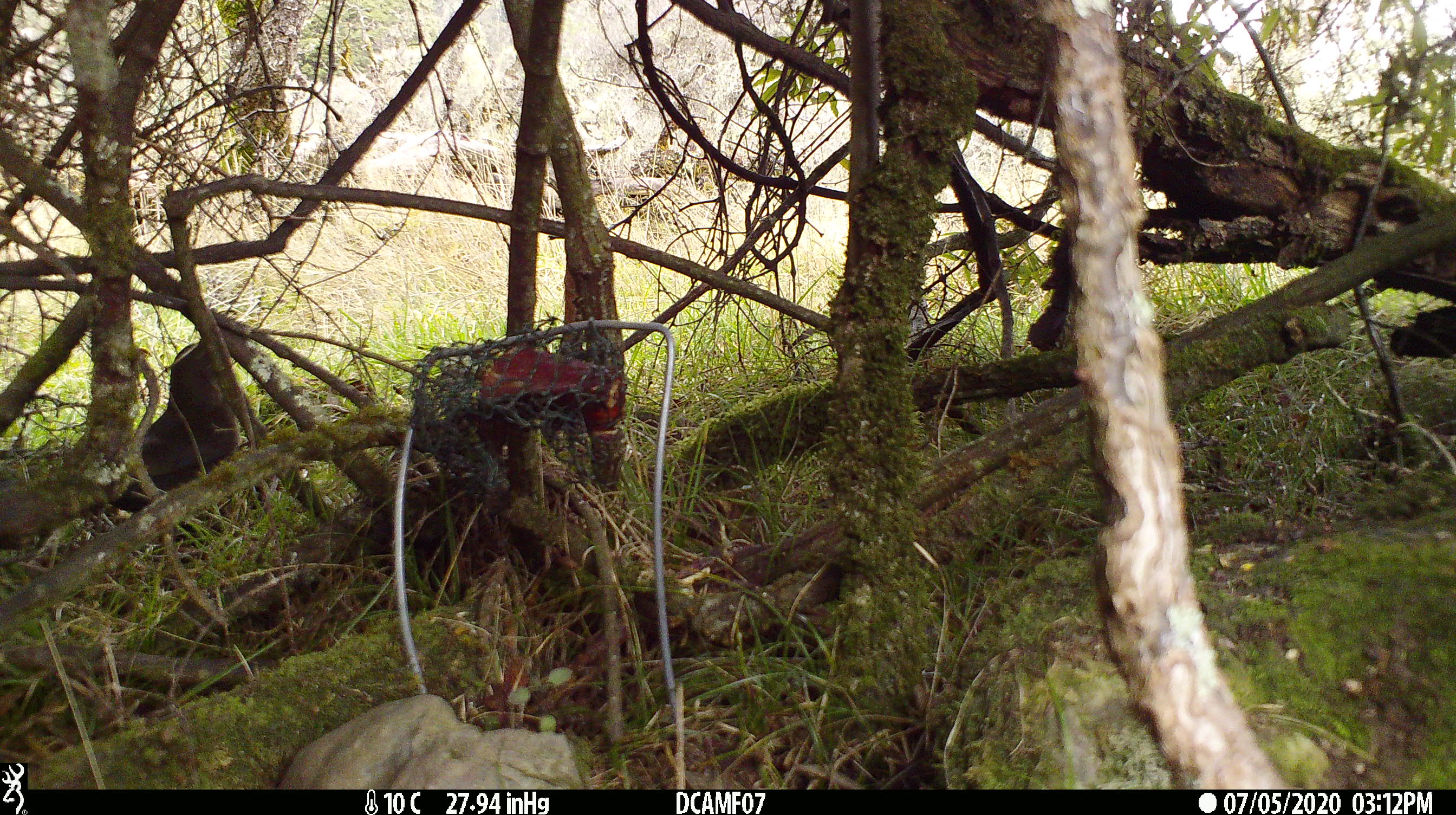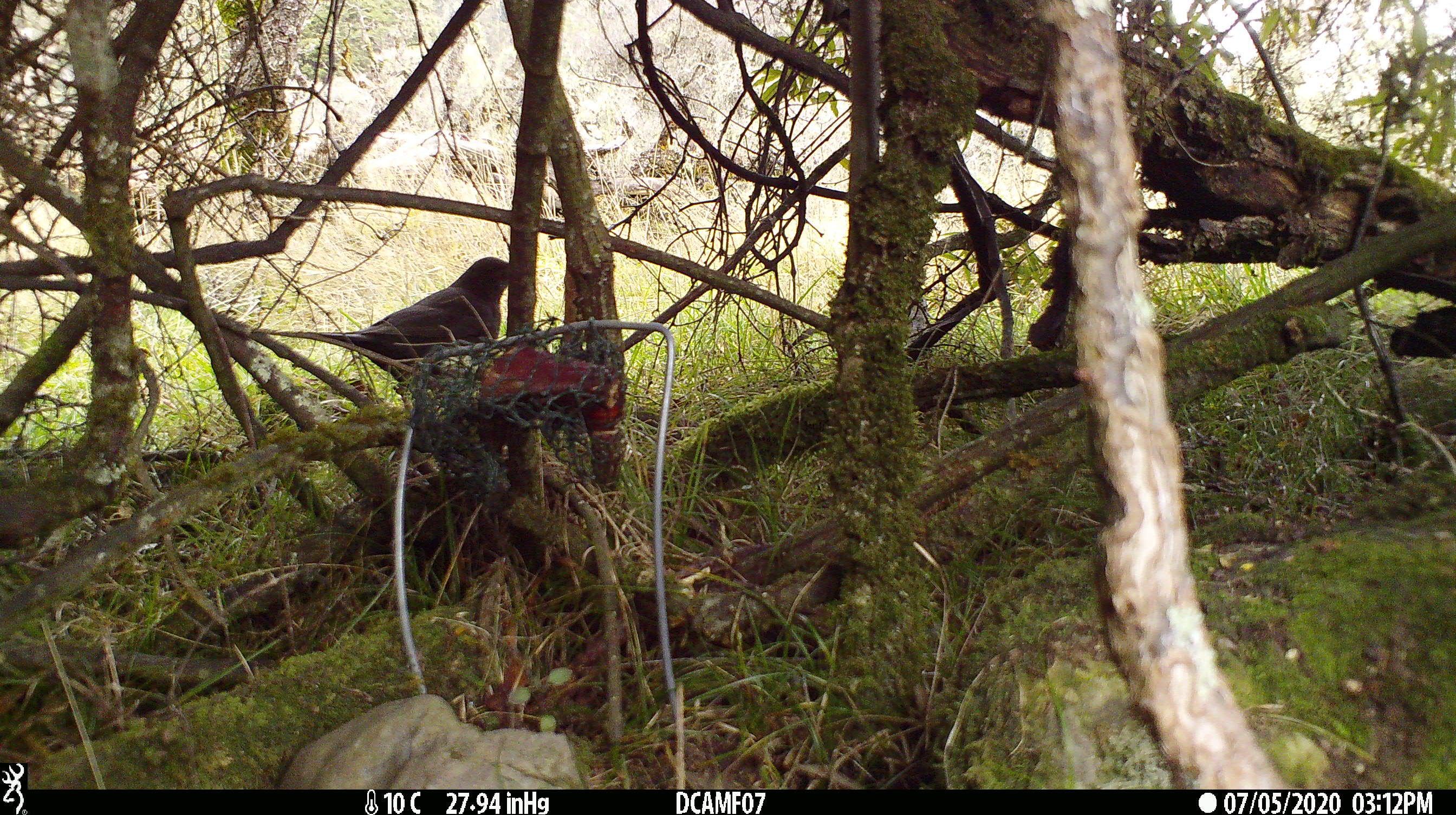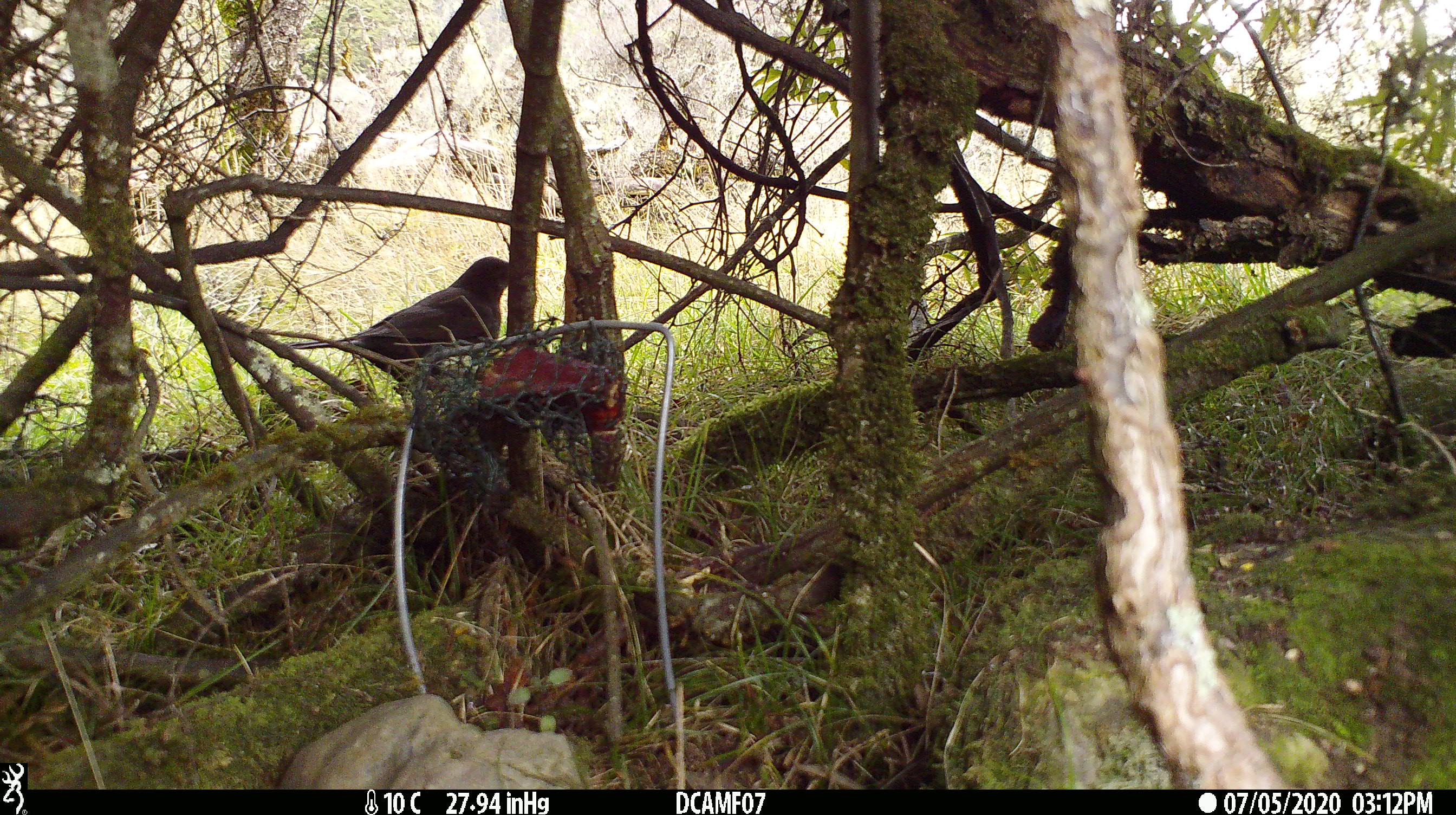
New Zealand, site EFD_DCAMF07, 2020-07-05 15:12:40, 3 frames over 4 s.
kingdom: Animalia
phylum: Chordata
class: Aves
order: Passeriformes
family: Turdidae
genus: Turdus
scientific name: Turdus merula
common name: eurasian blackbird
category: blackbird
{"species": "blackbird (eurasian blackbird) (Turdus merula)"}